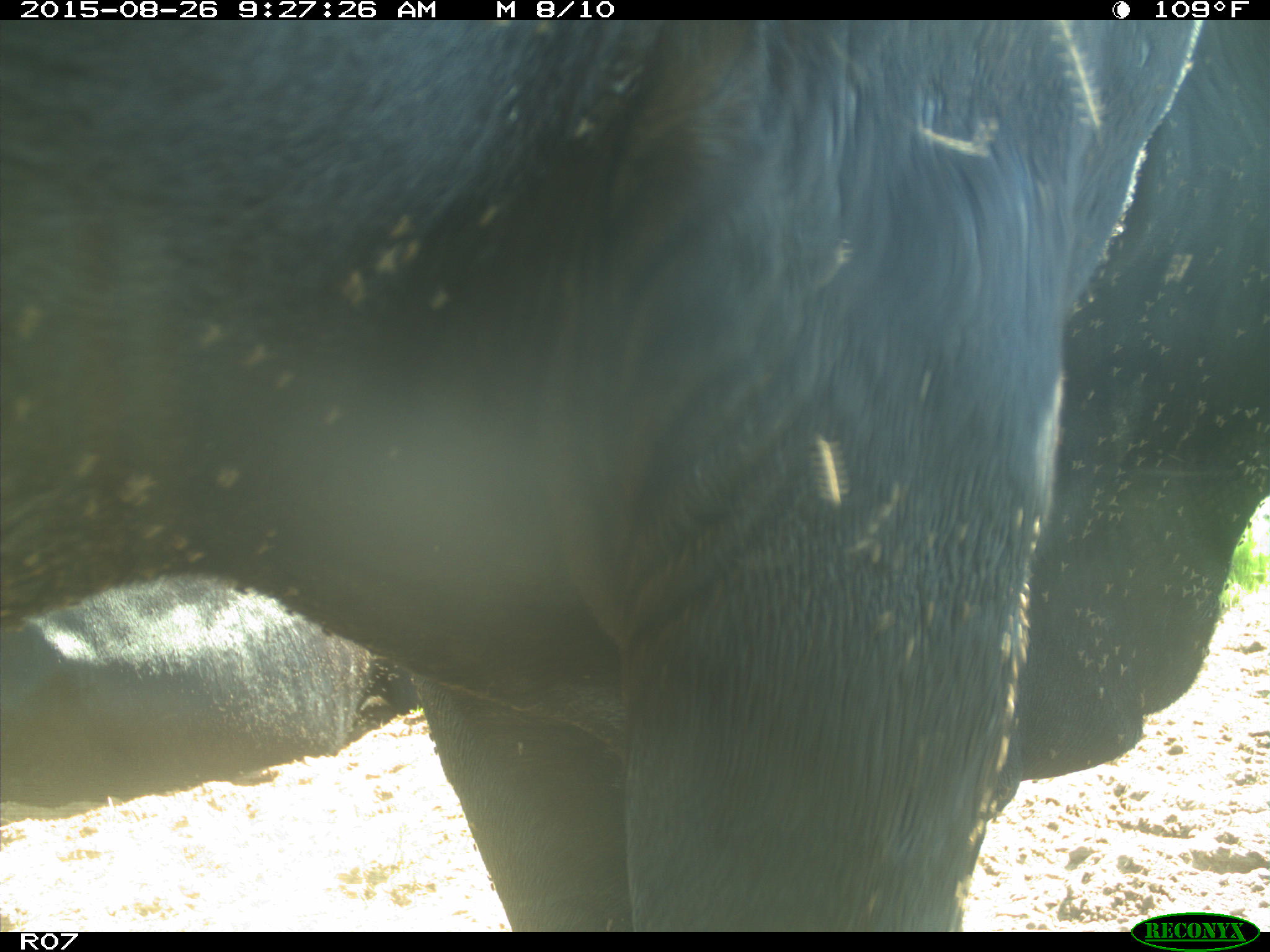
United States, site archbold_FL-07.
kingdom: Animalia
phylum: Chordata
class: Mammalia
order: Artiodactyla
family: Bovidae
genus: Bos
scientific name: Bos taurus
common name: domestic cow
Bos taurus (domestic cow).